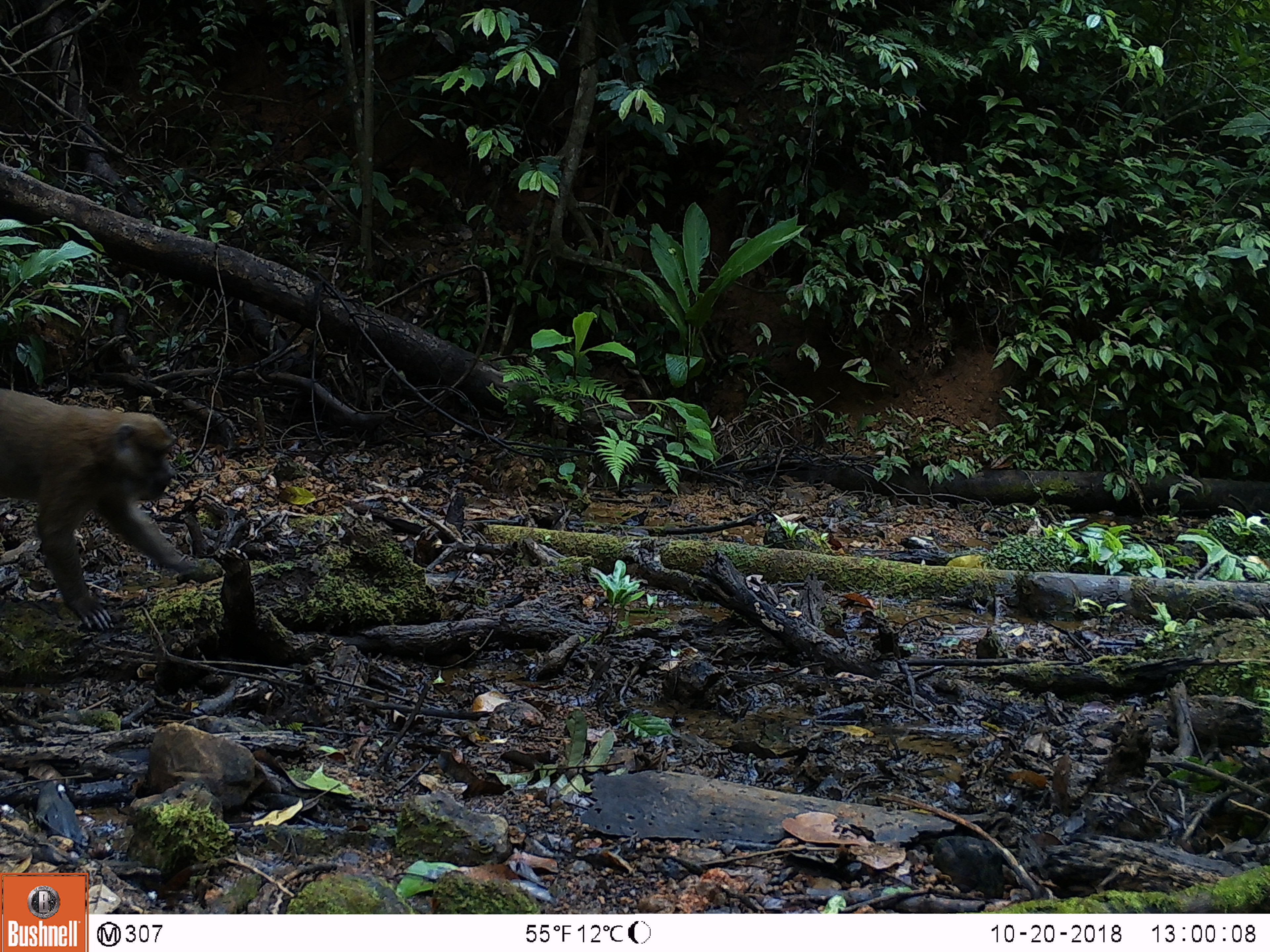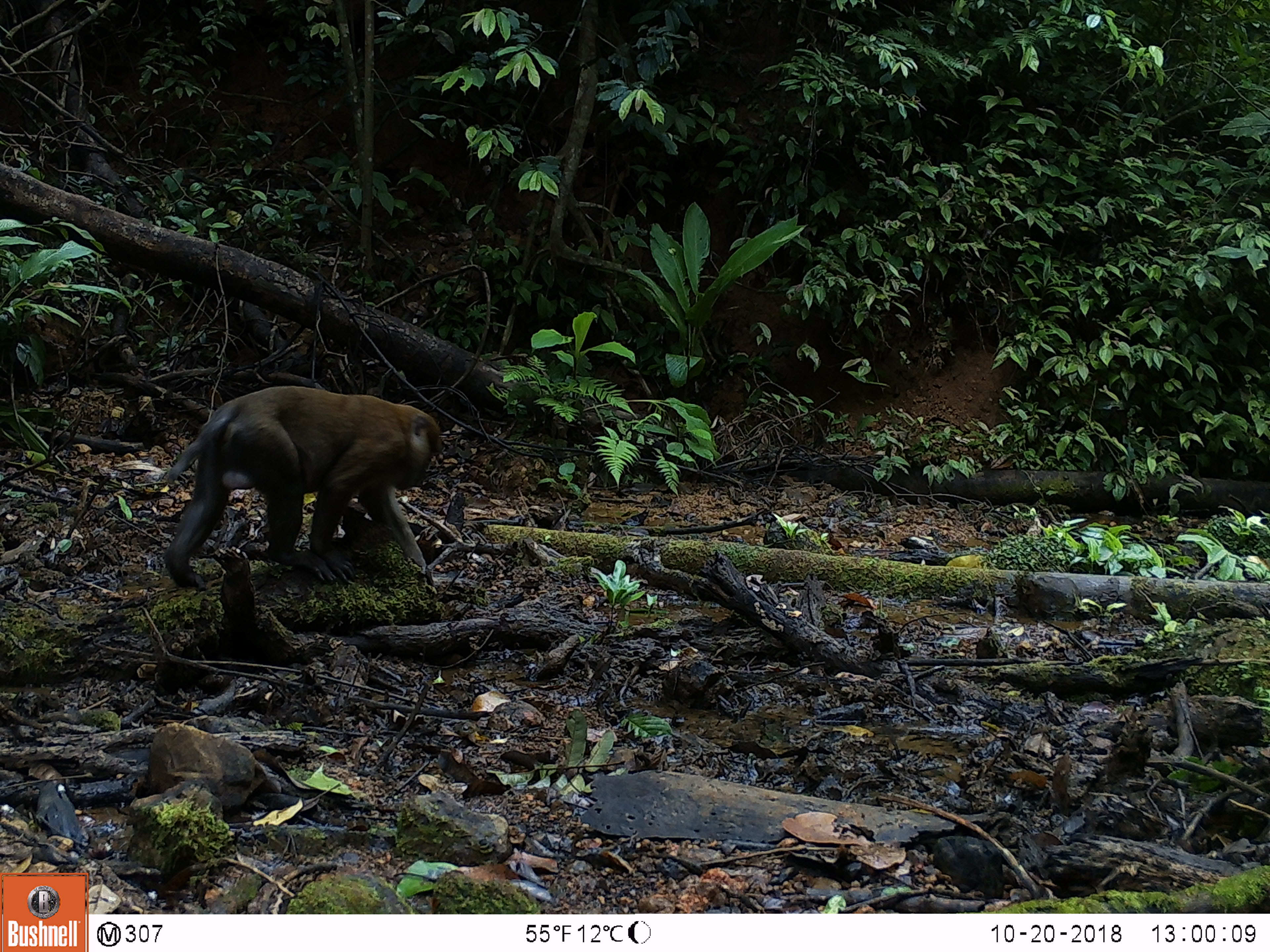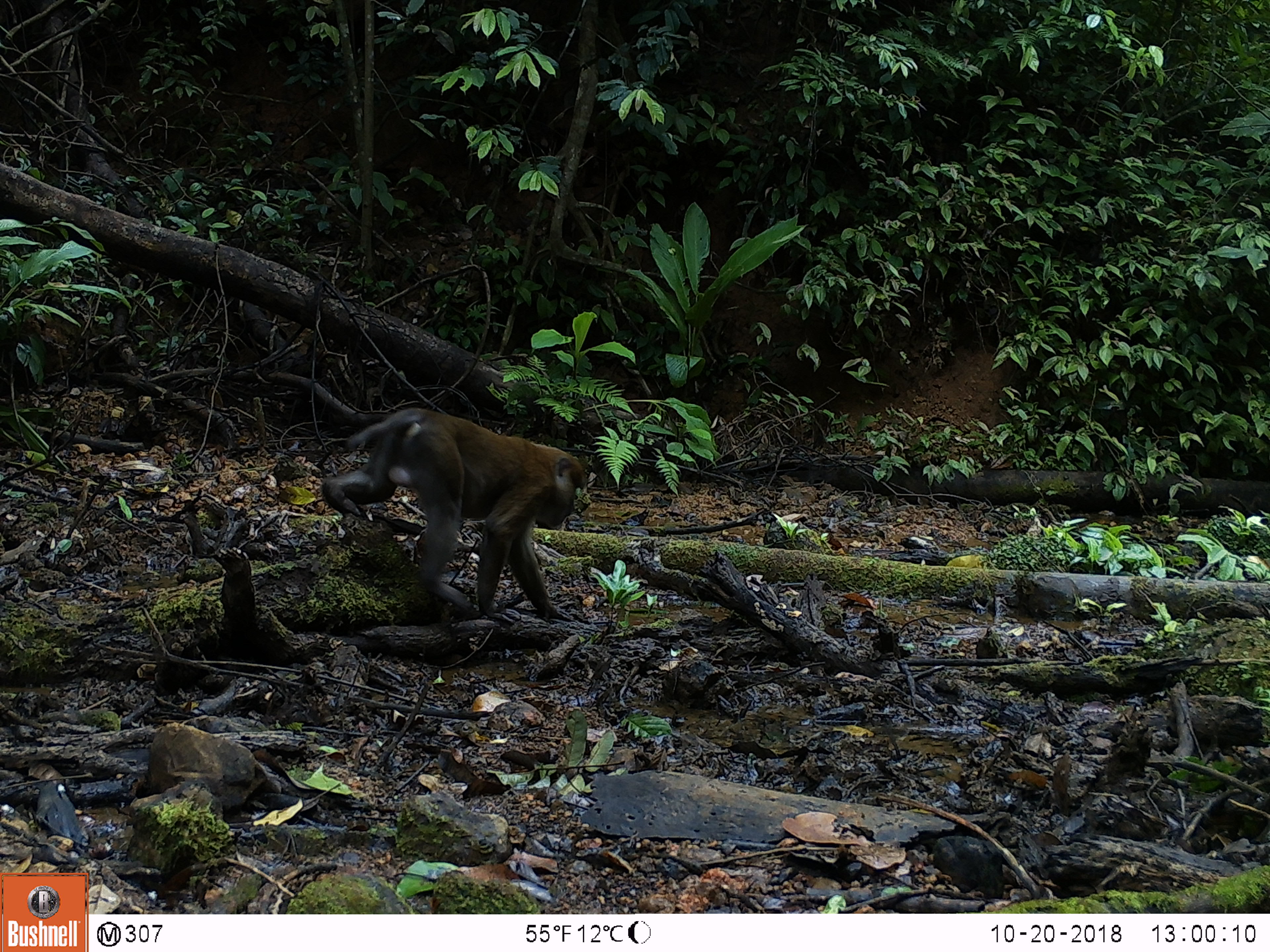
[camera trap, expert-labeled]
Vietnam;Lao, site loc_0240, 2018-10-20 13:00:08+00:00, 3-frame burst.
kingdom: Animalia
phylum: Chordata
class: Mammalia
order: Primates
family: Cercopithecidae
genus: Macaca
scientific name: Macaca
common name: macaques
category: assam or rhesus macaque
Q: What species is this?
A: Assam or rhesus macaque (macaques) (Macaca).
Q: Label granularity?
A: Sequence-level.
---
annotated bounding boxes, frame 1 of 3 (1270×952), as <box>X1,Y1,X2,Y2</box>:
assam or rhesus macaque: <box>0,387,200,631</box>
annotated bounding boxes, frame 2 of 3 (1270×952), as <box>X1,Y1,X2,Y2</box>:
assam or rhesus macaque: <box>158,380,440,583</box>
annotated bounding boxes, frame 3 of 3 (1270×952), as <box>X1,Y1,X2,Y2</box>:
assam or rhesus macaque: <box>321,405,587,623</box>